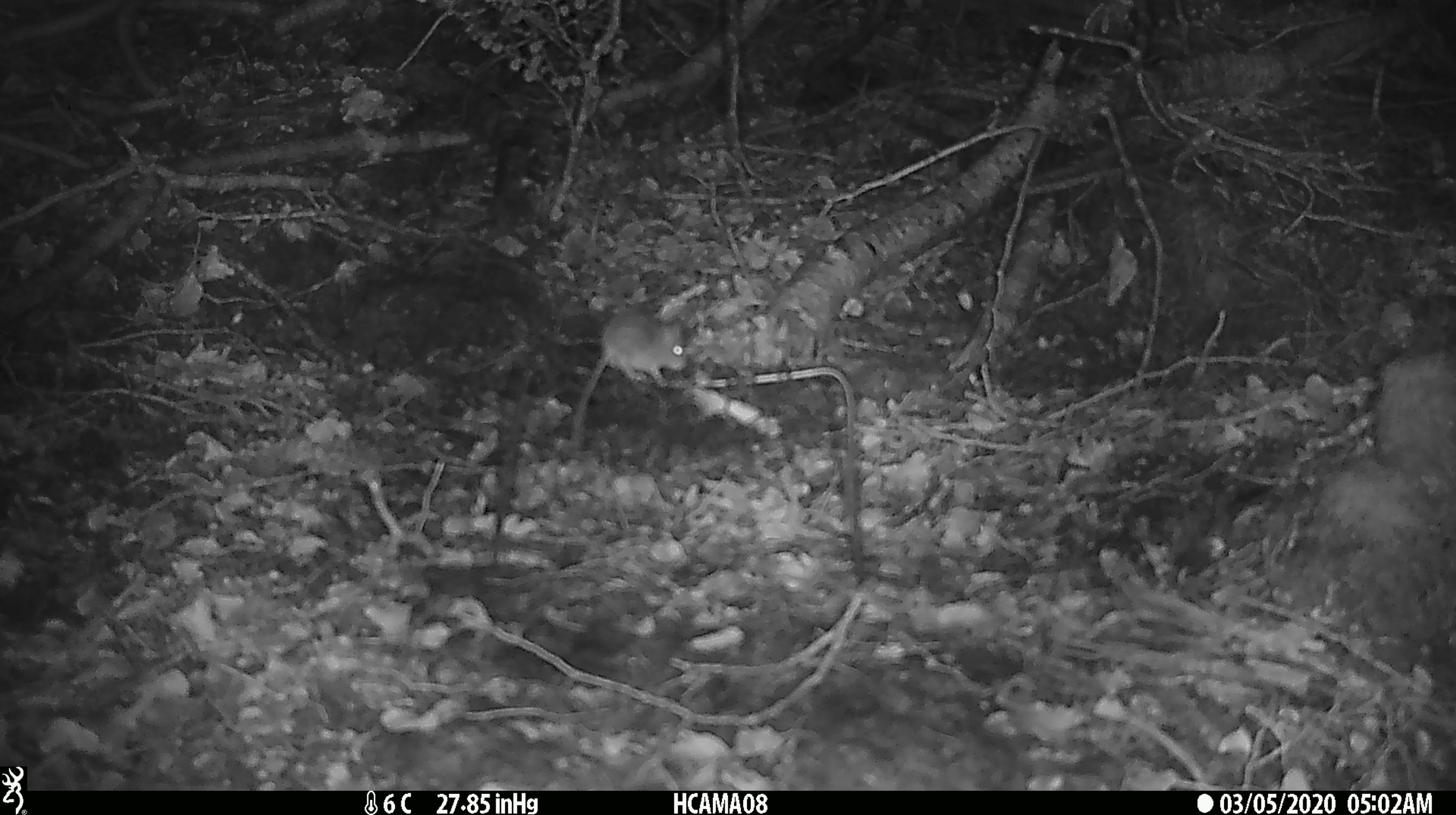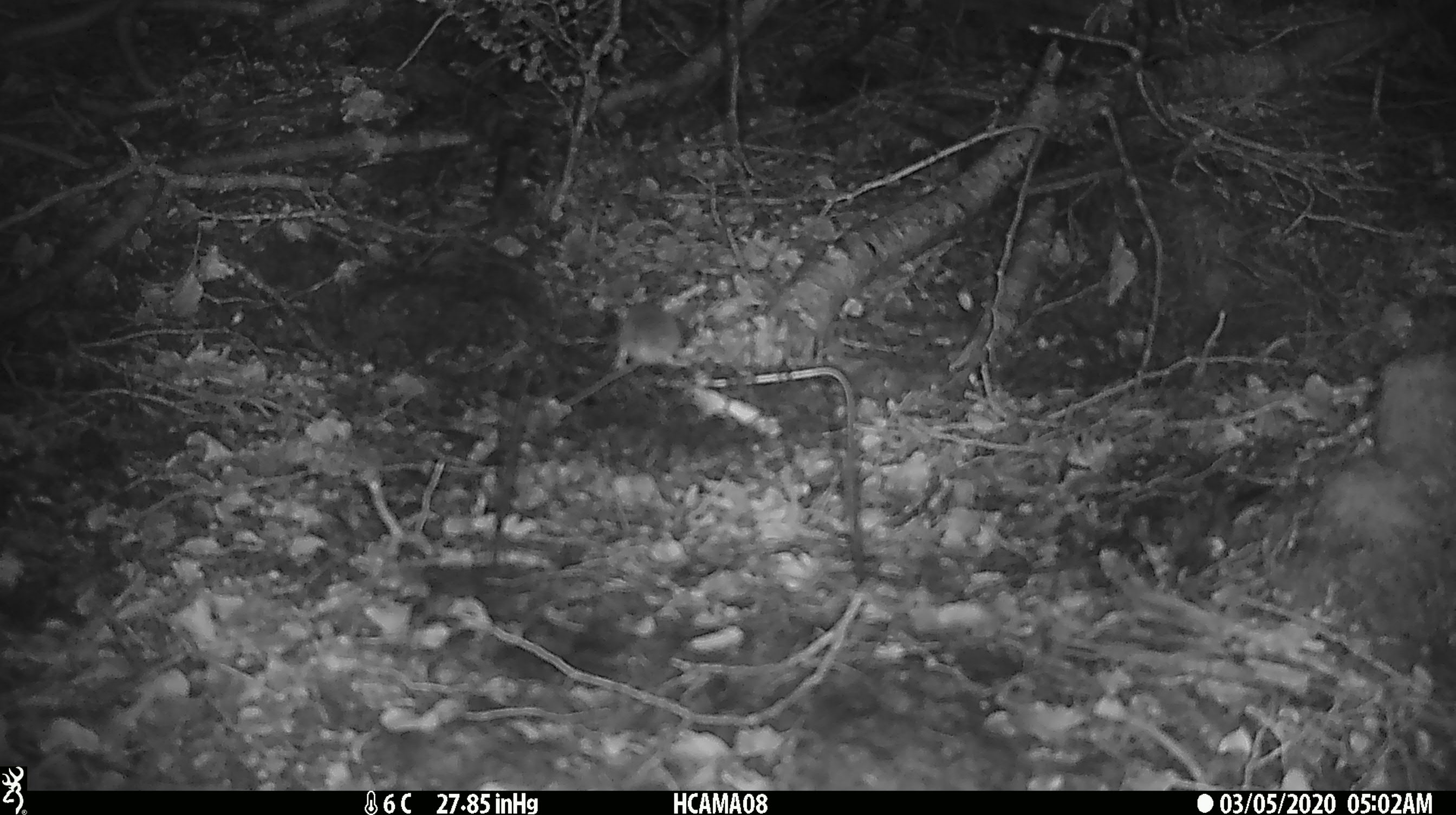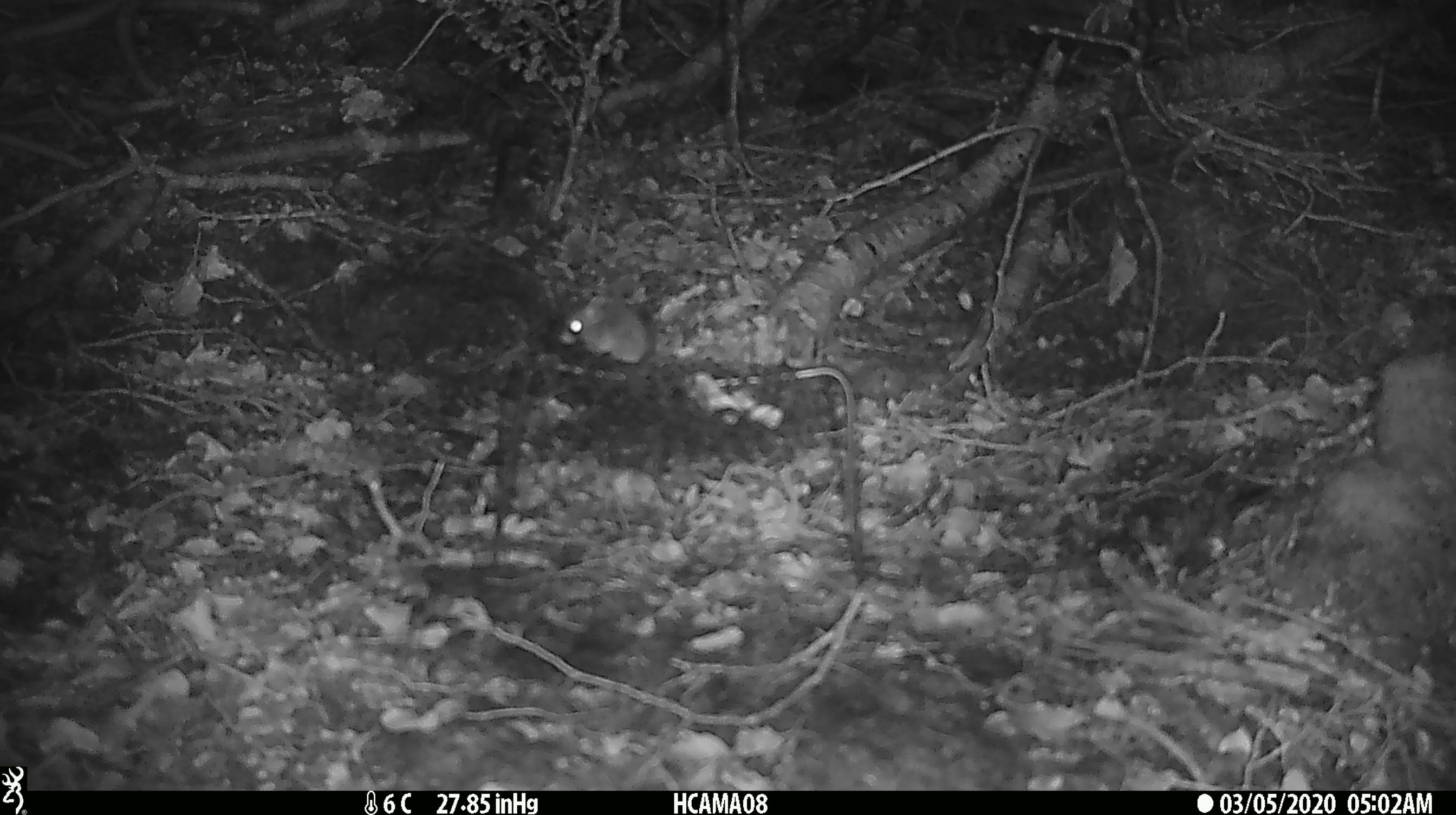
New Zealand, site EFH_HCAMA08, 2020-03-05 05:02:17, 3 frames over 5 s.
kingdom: Animalia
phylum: Chordata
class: Mammalia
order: Rodentia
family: Muridae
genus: Mus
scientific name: Mus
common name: mouse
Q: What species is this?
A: Mouse (Mus).